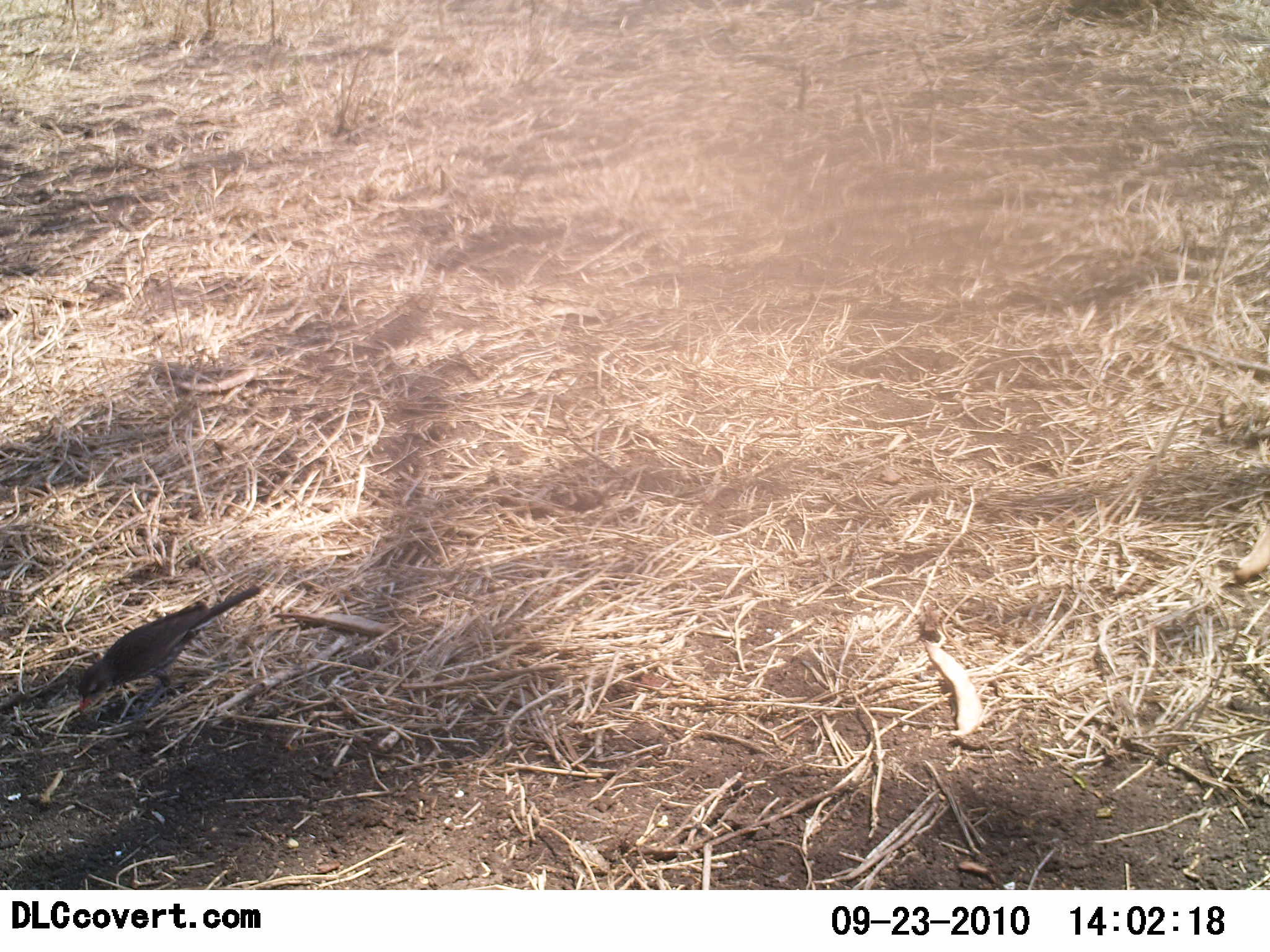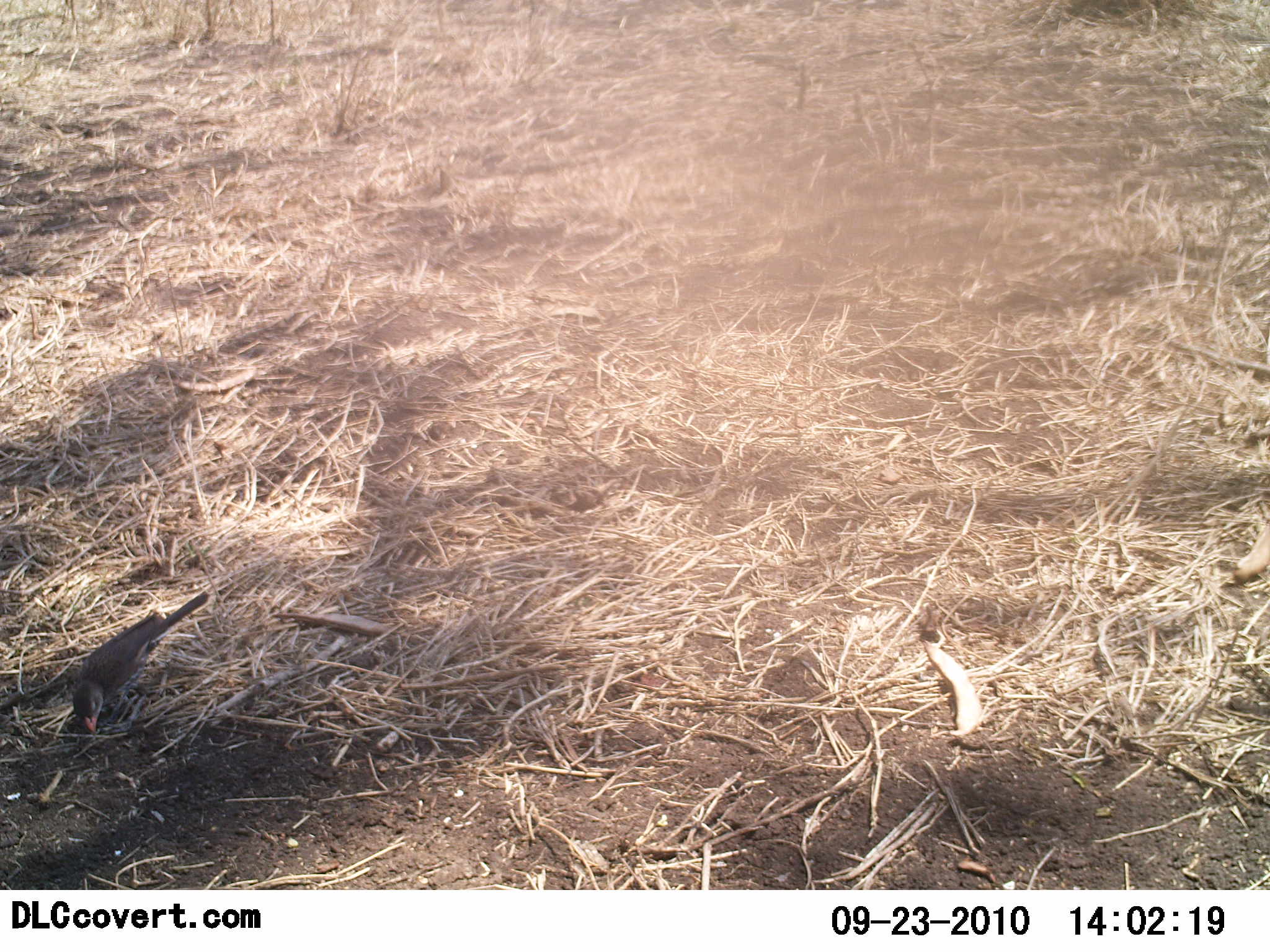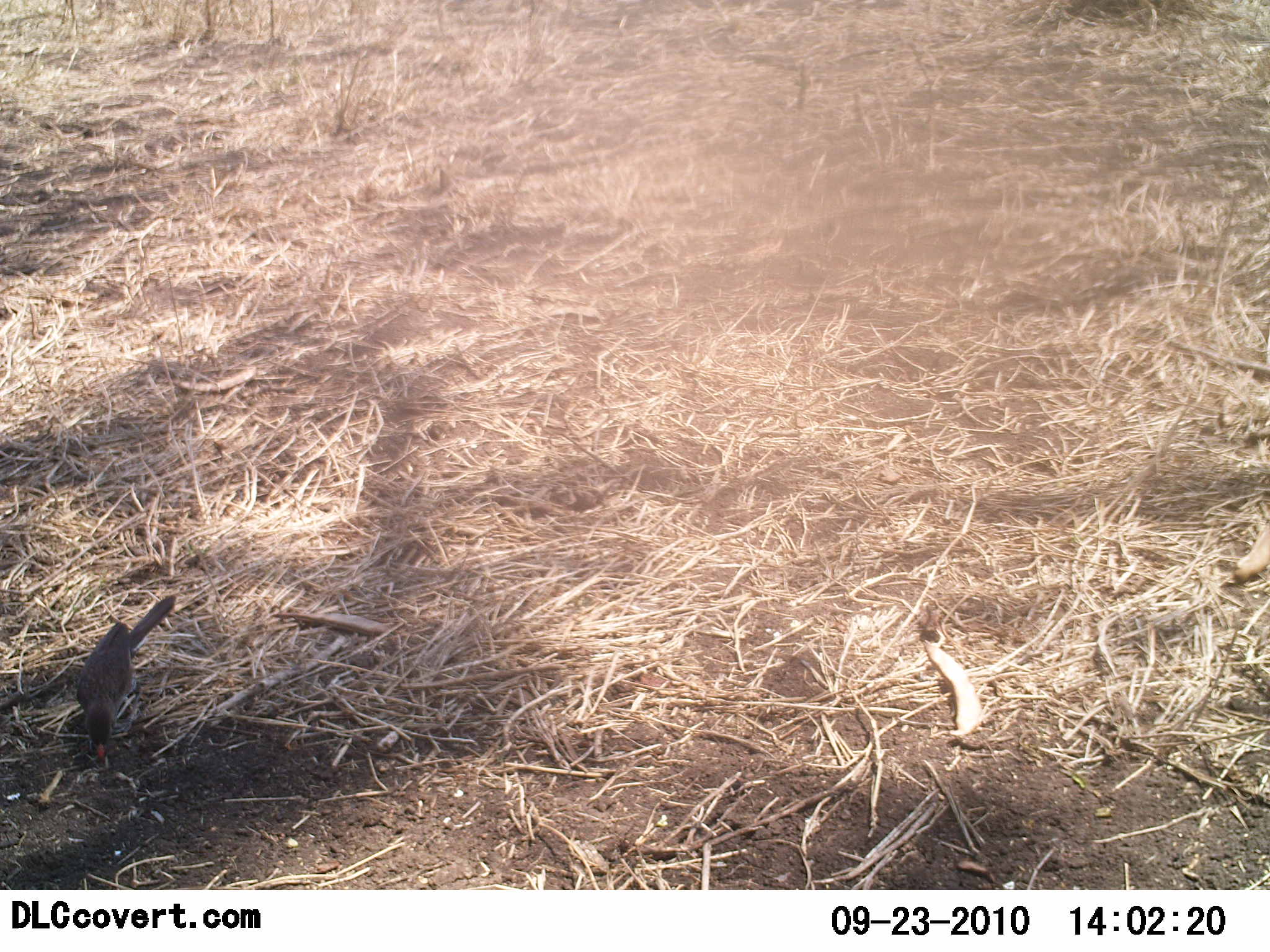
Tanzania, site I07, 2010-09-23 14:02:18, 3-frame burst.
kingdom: Animalia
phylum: Chordata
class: Aves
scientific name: Aves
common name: bird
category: otherbird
Otherbird (bird) (Aves), count 1. Behavior (volunteer vote fractions): standing 35%, resting 0%, moving 10%, interacting 0%. Young present (vote fraction): 0%. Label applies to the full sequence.